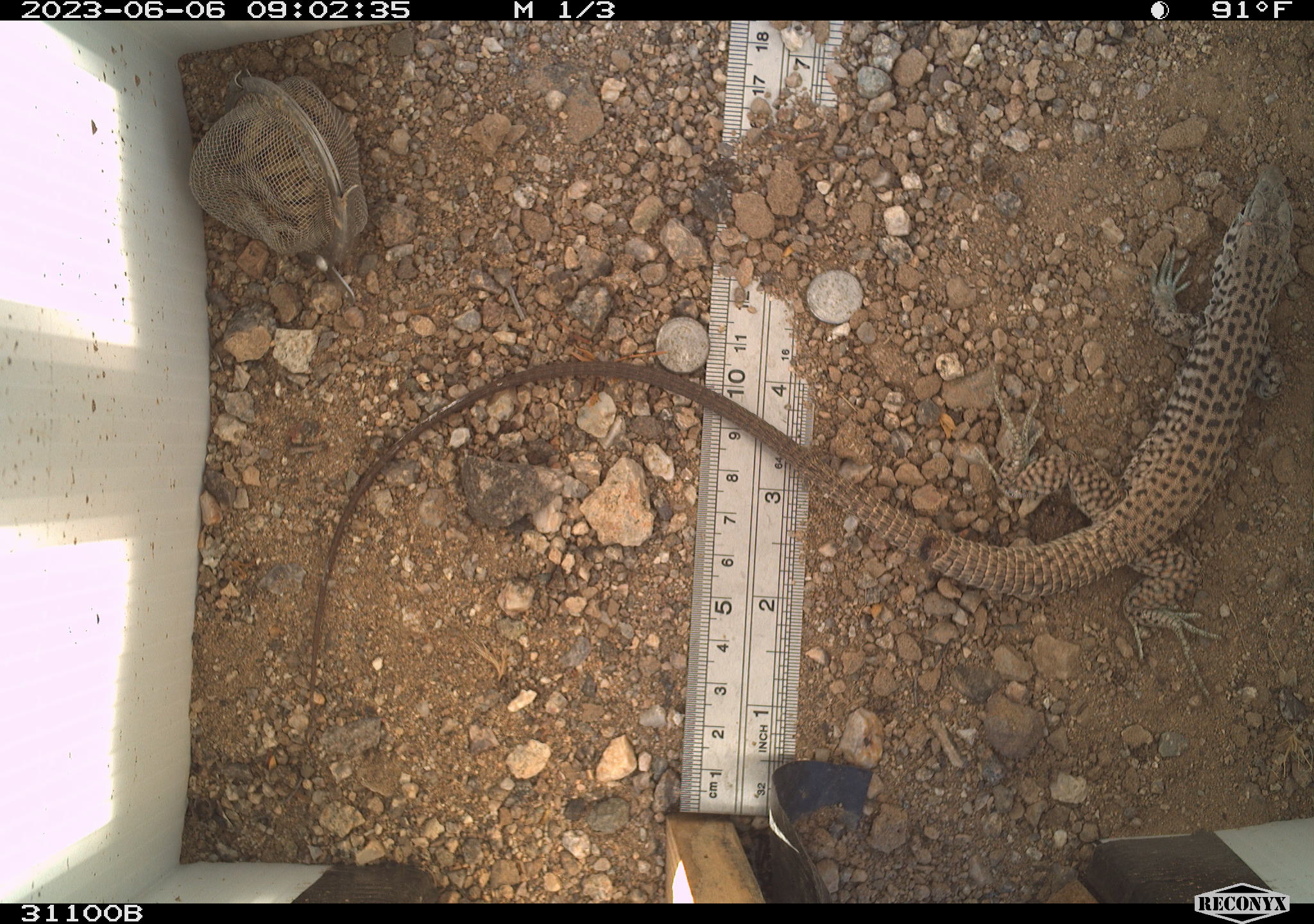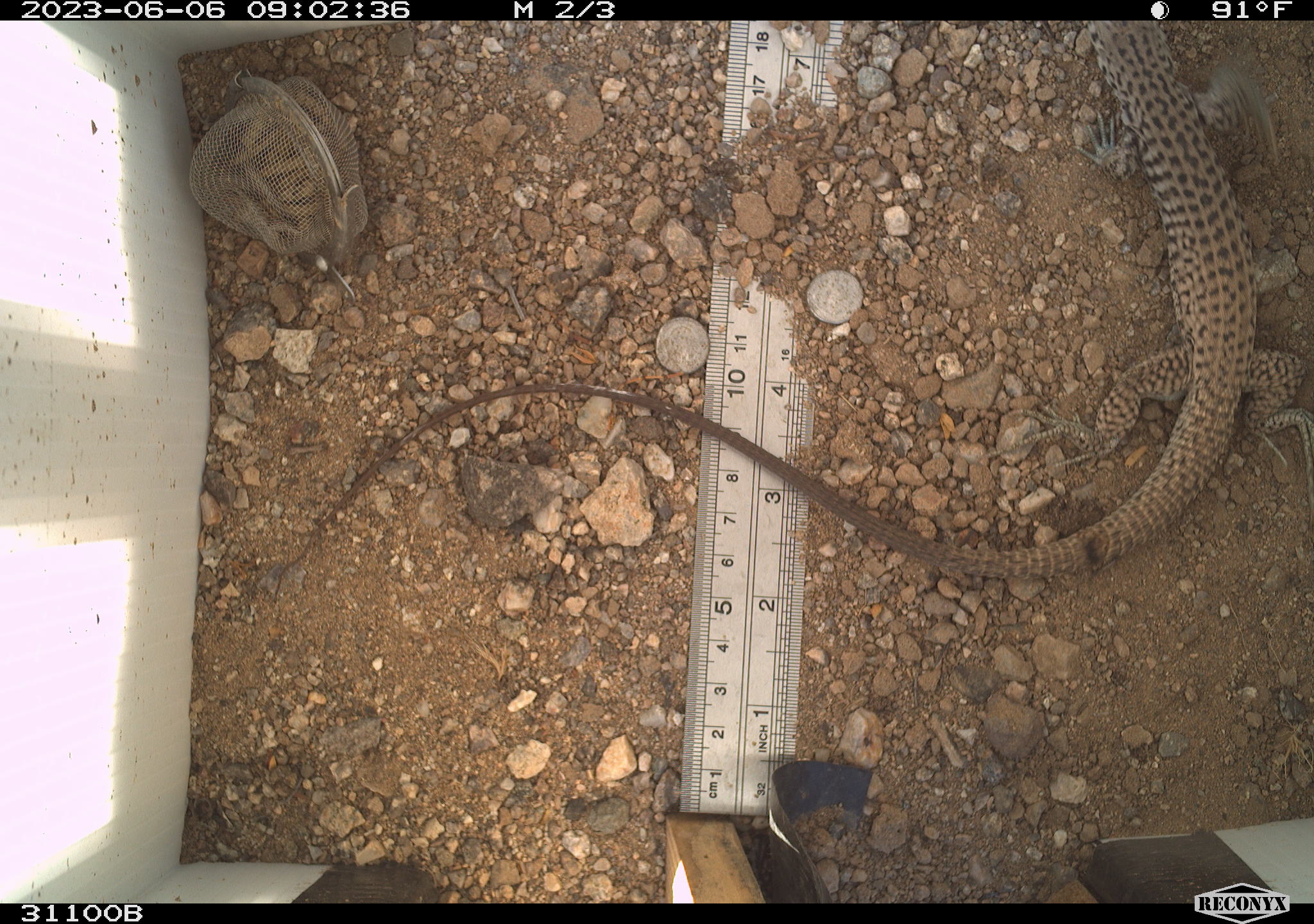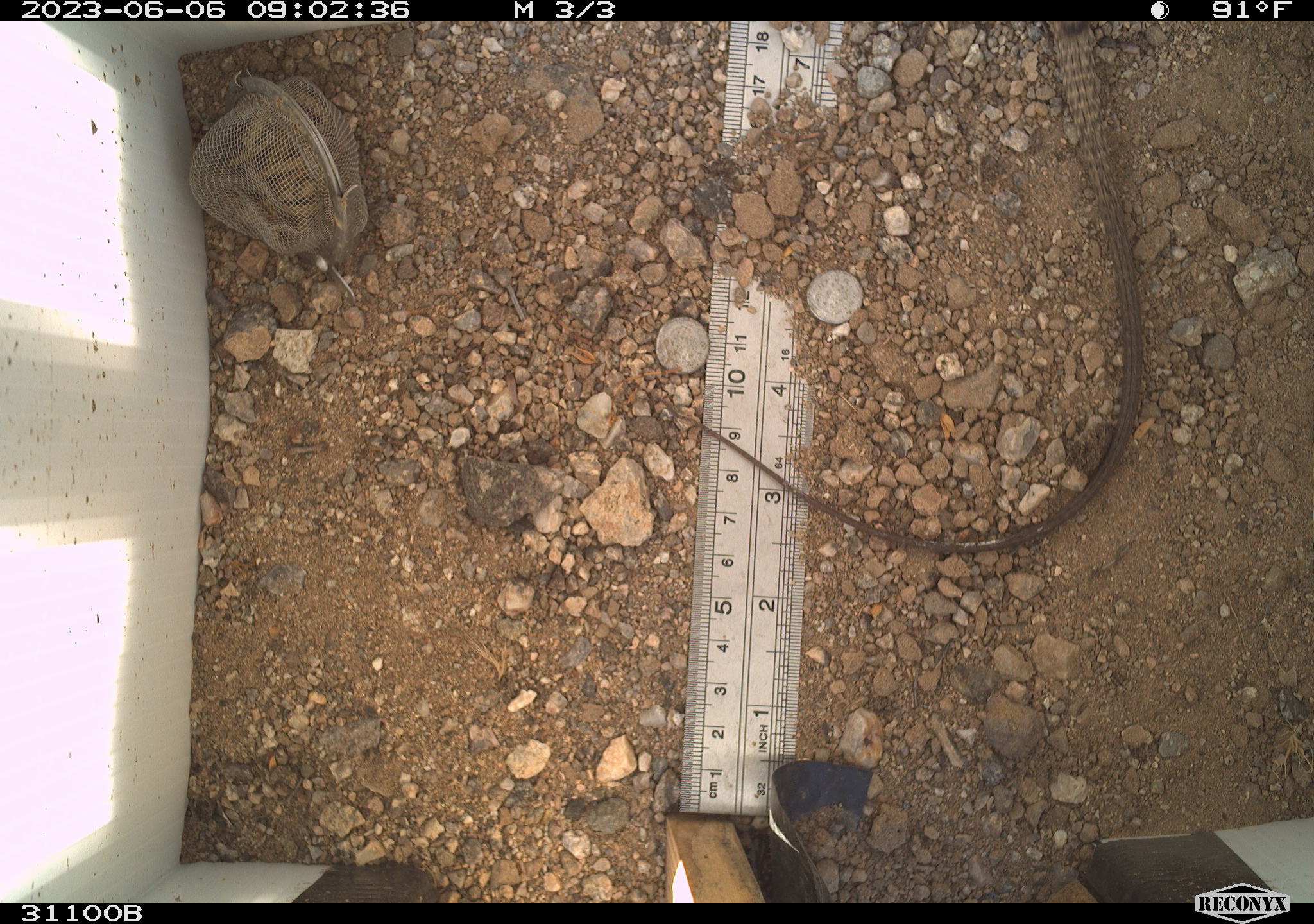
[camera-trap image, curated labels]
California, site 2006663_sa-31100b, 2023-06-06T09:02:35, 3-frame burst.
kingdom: Animalia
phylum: Chordata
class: Reptilia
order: Squamata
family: Teiidae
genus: Aspidoscelis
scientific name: Aspidoscelis tigris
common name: western whiptail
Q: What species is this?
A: Western whiptail (Aspidoscelis tigris).